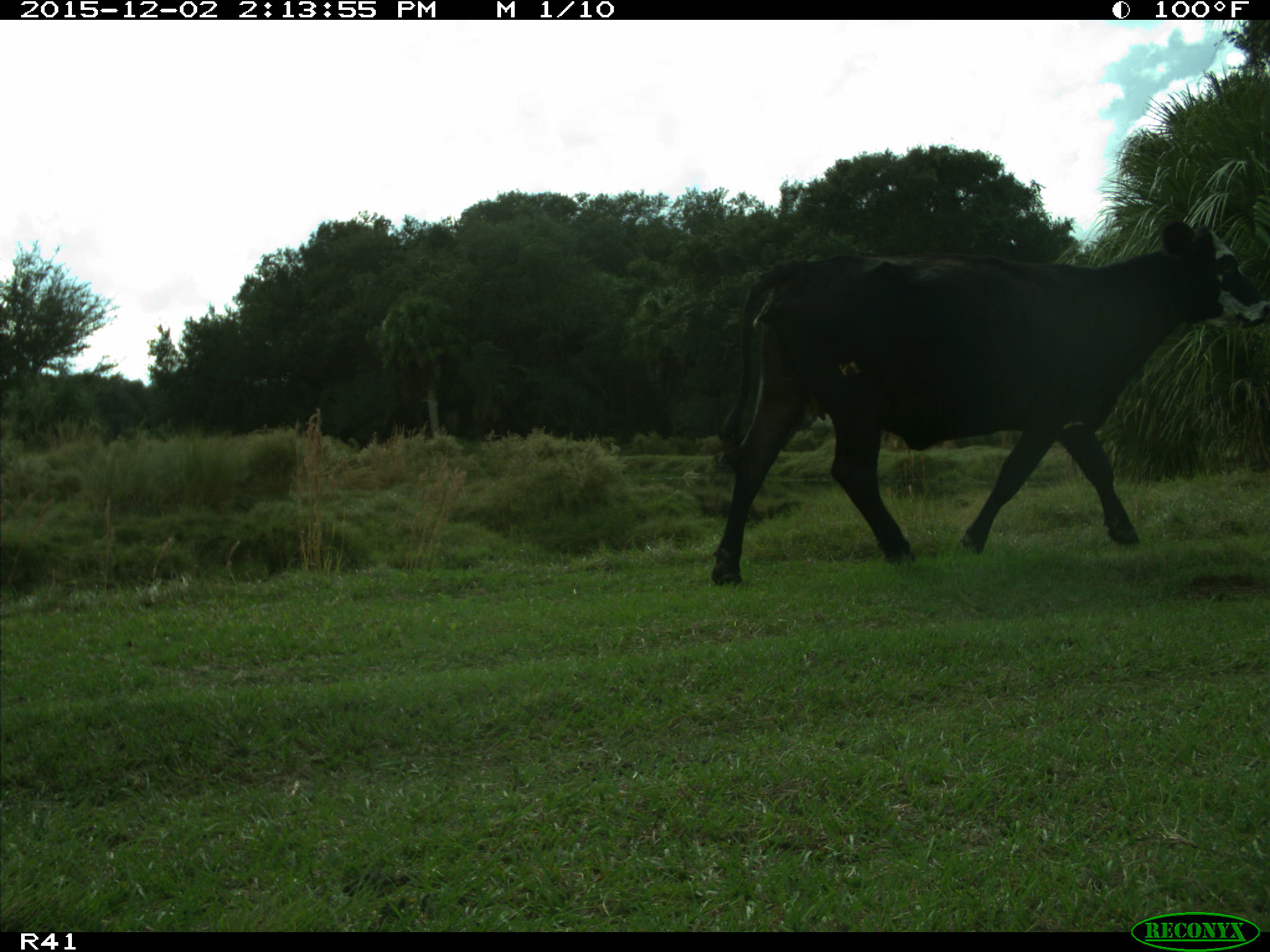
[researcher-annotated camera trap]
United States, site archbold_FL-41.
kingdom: Animalia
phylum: Chordata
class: Mammalia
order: Artiodactyla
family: Bovidae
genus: Bos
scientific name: Bos taurus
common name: domestic cow